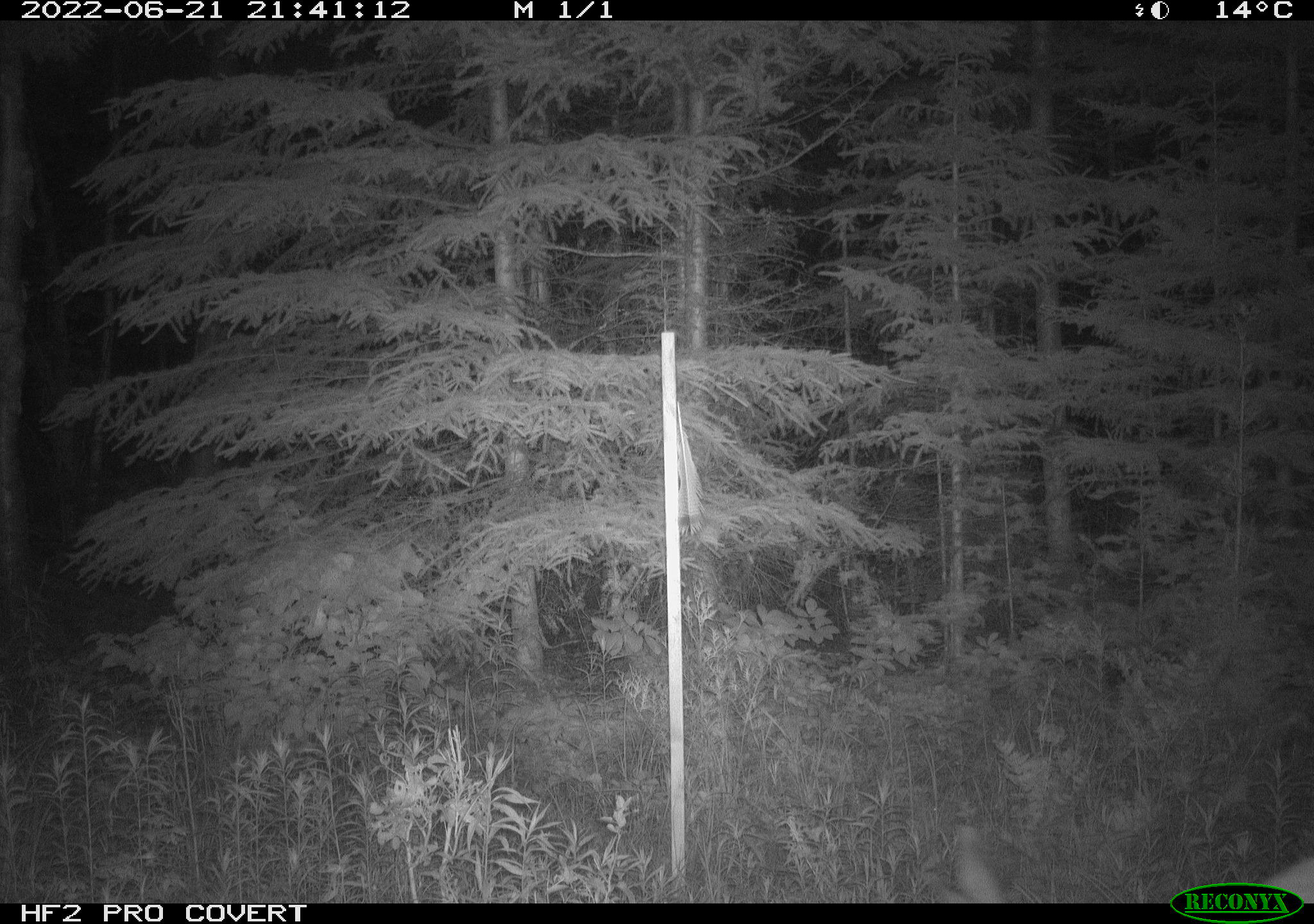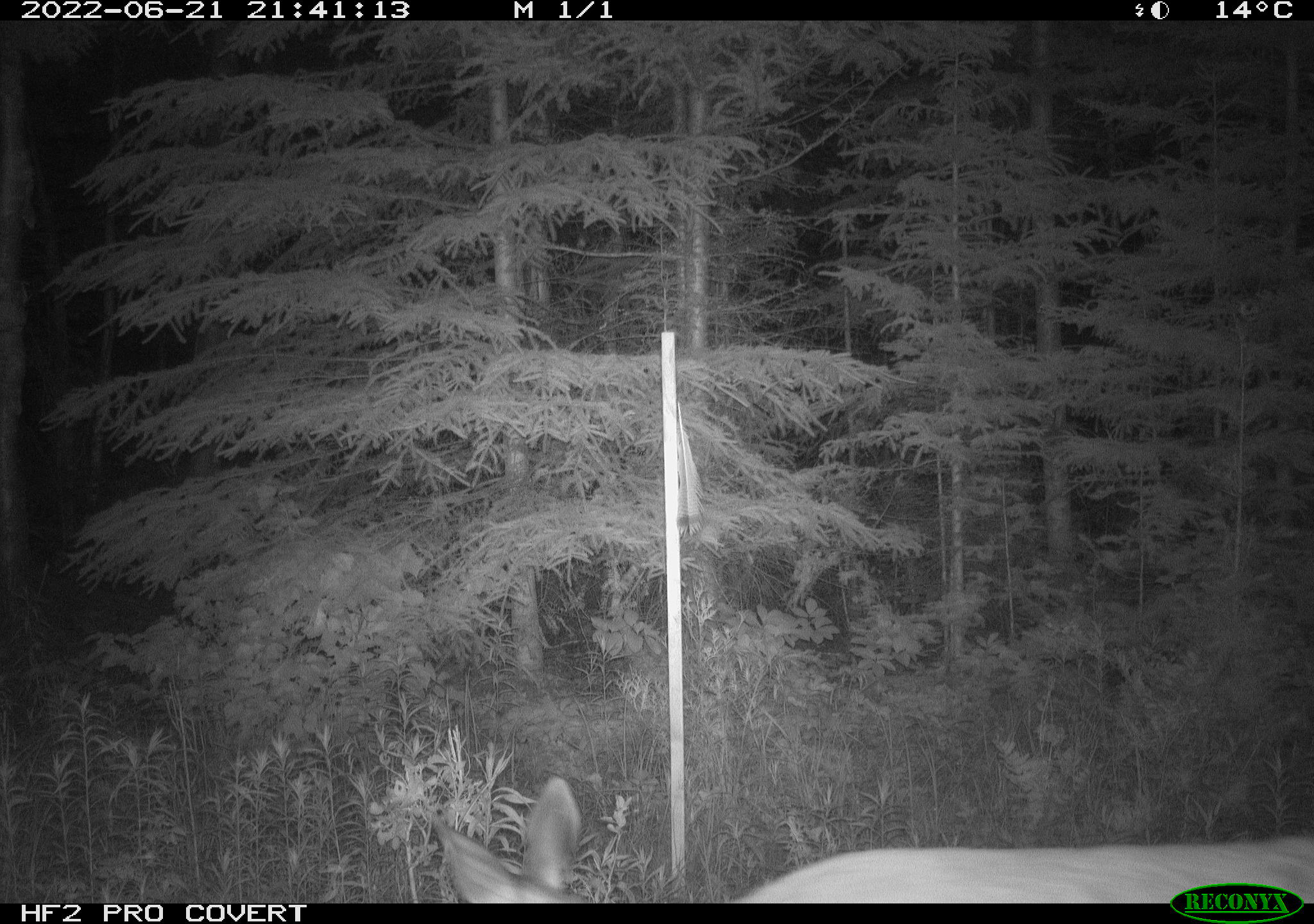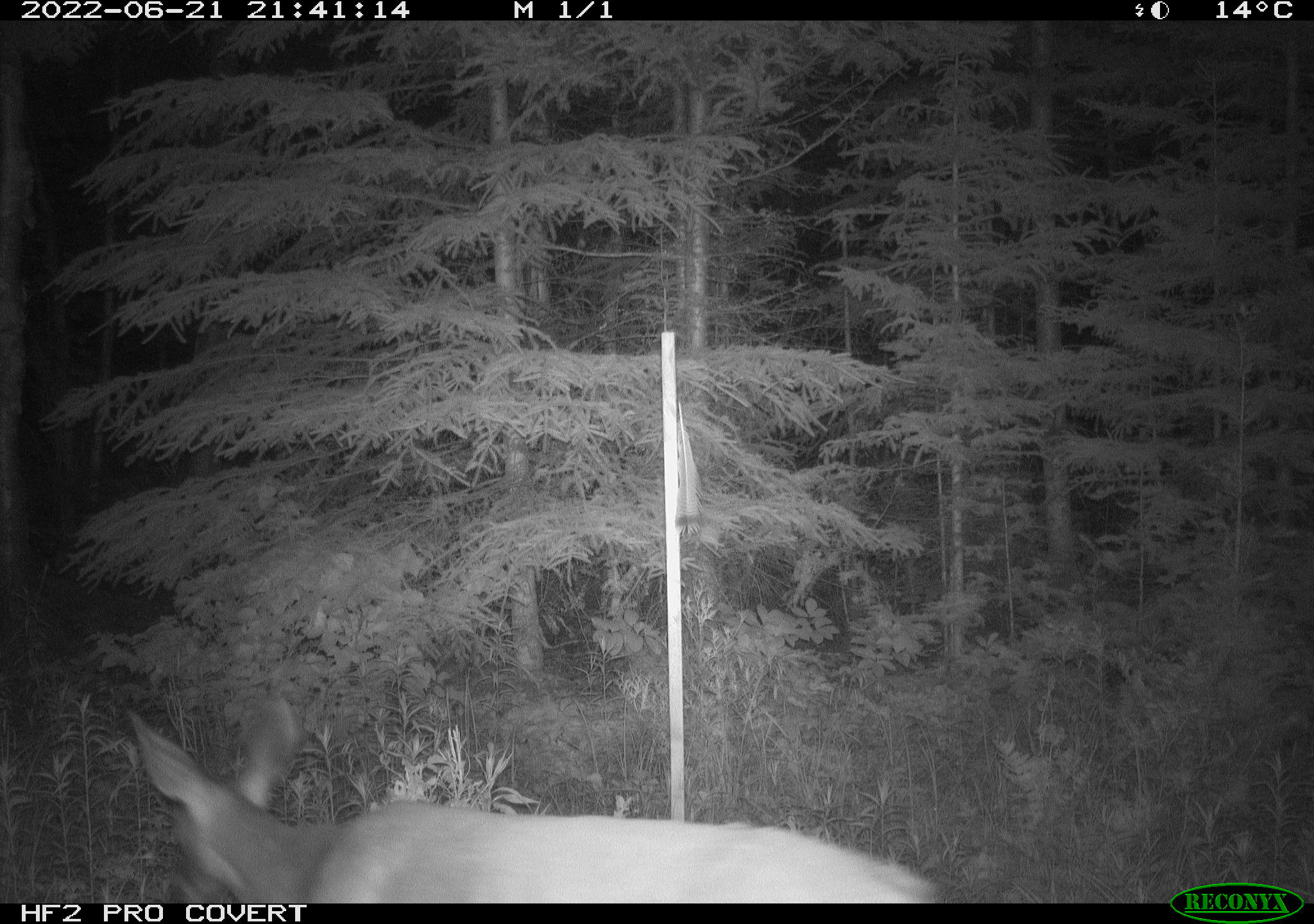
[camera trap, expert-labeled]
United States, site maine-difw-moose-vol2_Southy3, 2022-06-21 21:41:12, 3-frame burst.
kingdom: Animalia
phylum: Chordata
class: Mammalia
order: Artiodactyla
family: Cervidae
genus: Odocoileus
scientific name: Odocoileus virginianus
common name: white-tailed deer